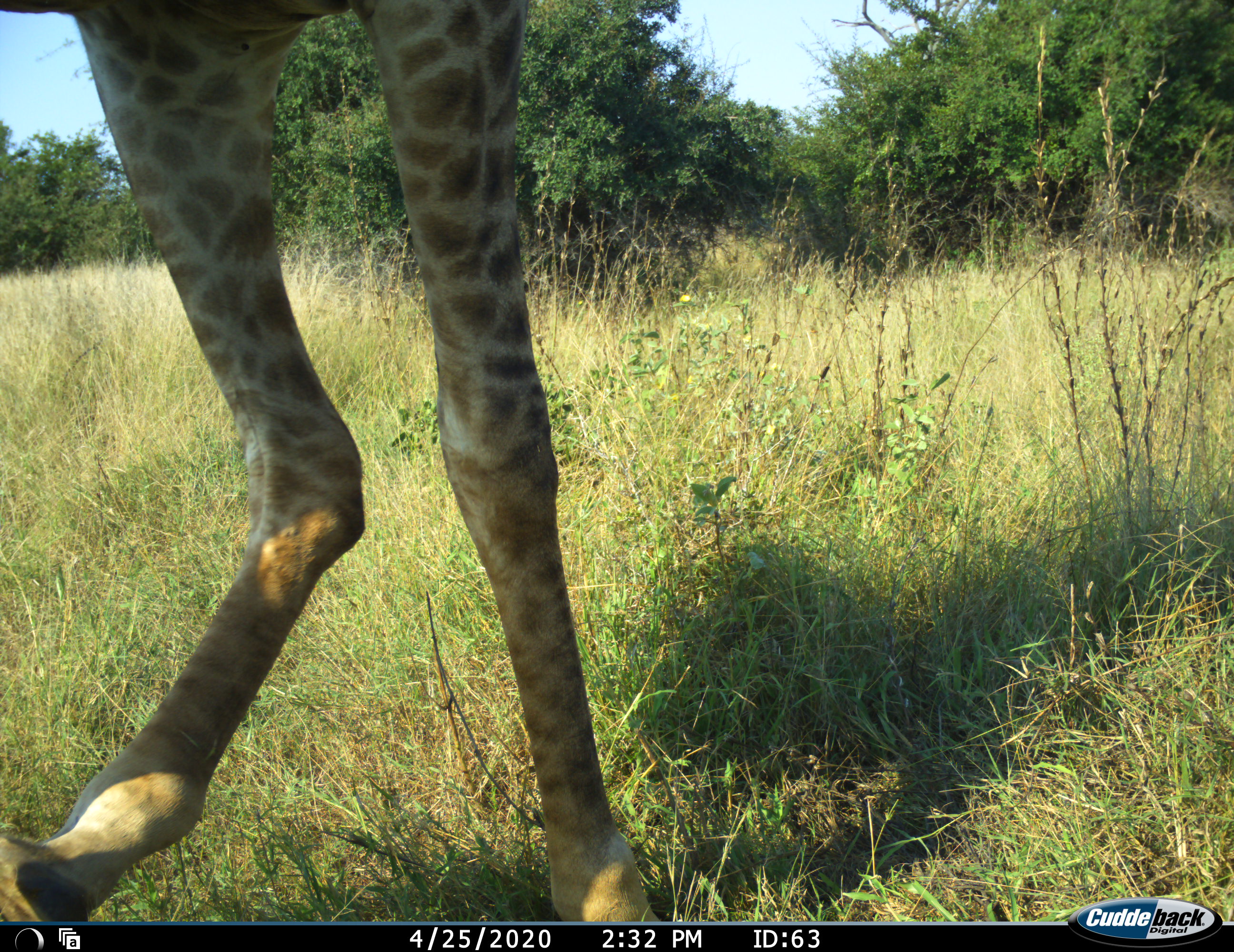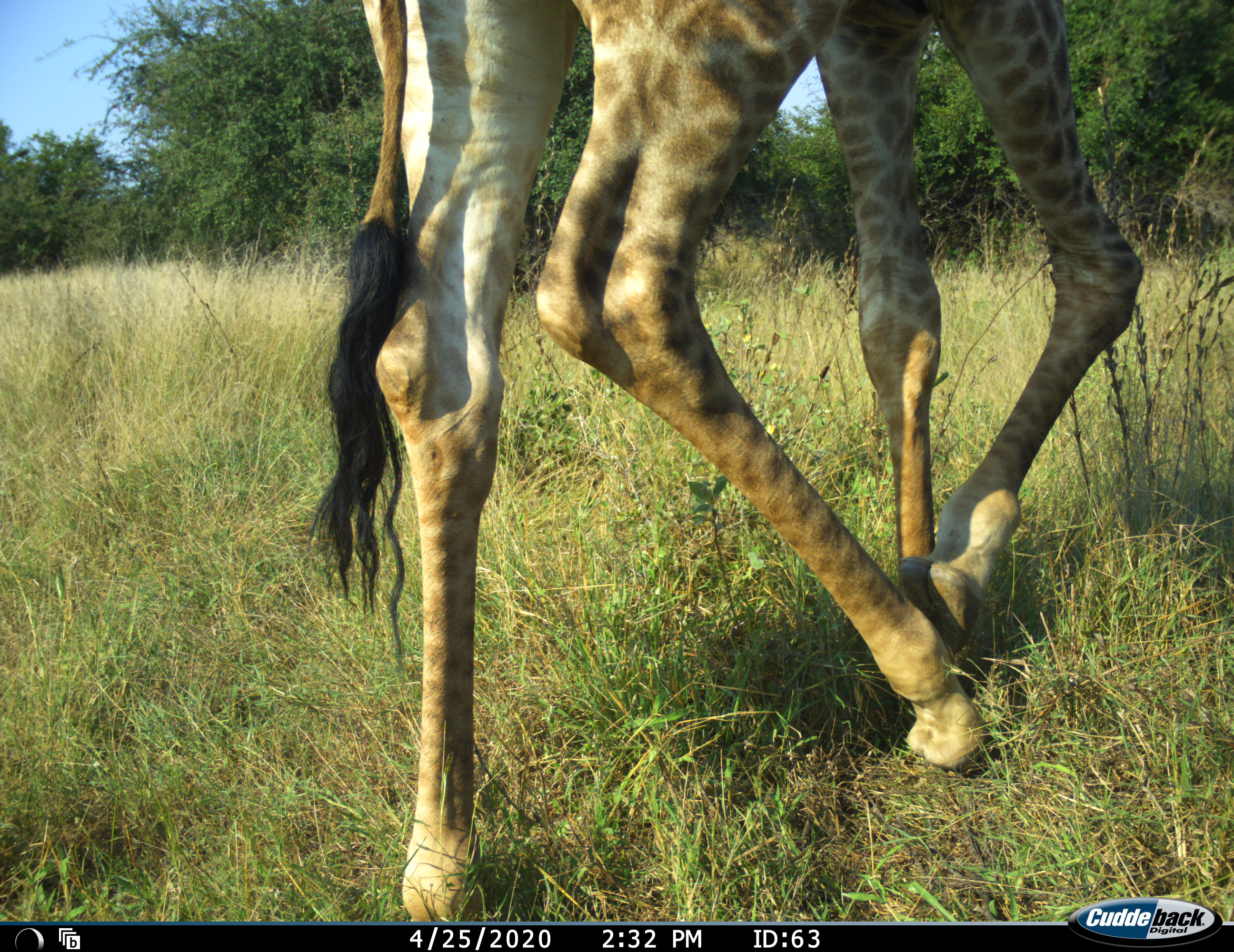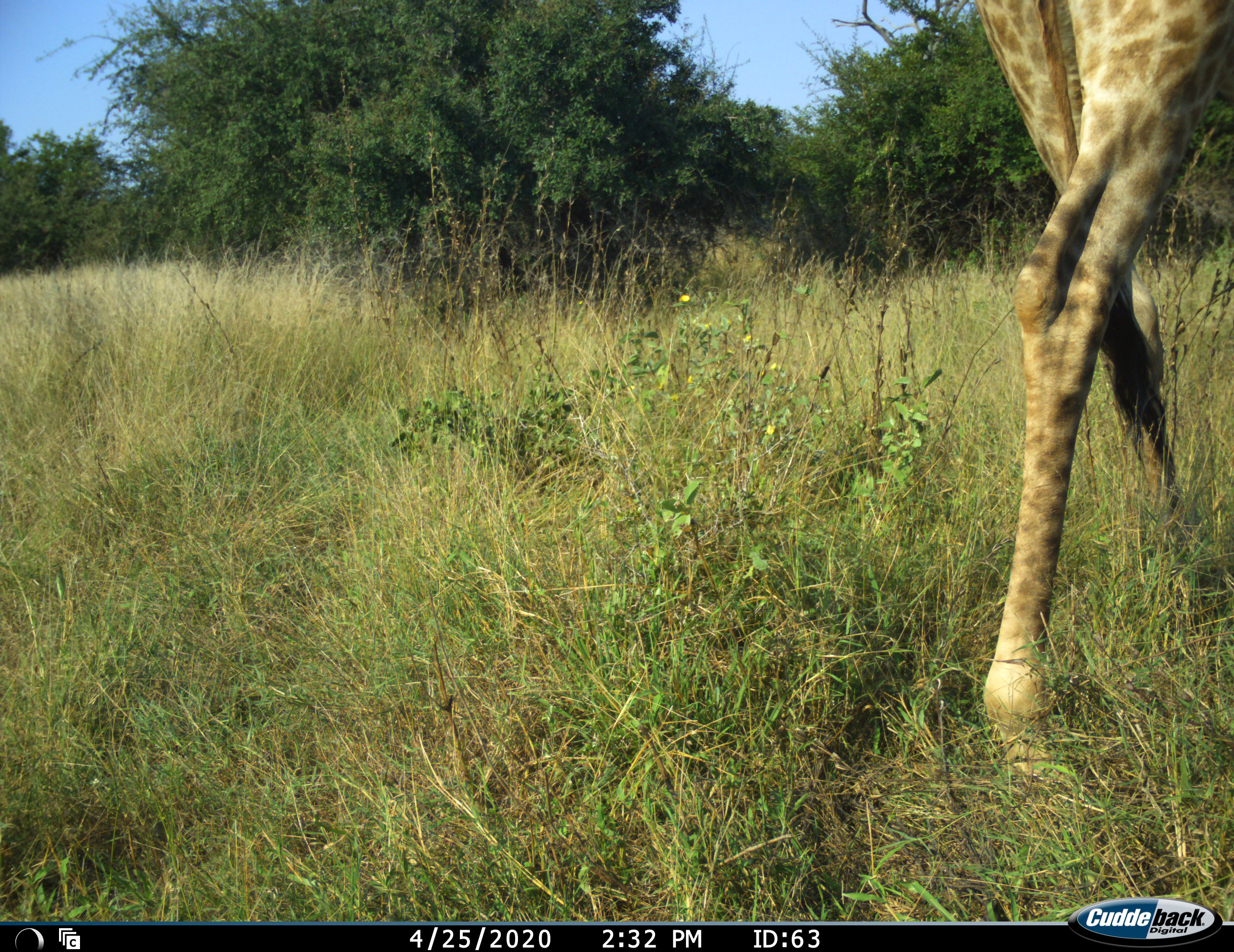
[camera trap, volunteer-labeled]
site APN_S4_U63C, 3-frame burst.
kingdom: Animalia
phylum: Chordata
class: Mammalia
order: Artiodactyla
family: Giraffidae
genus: Giraffa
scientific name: Giraffa camelopardalis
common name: giraffe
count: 1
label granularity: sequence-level